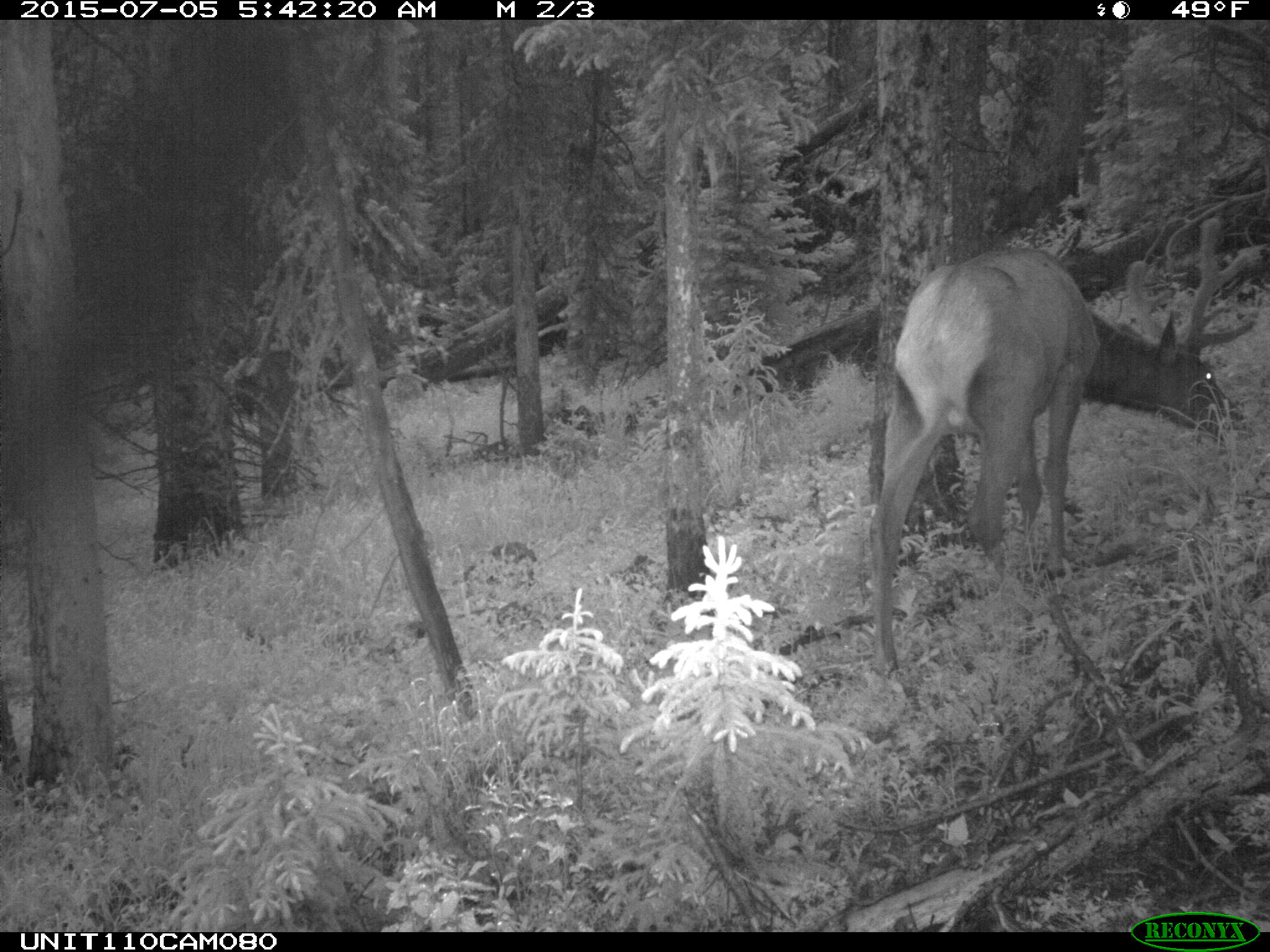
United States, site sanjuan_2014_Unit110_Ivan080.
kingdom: Animalia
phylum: Chordata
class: Mammalia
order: Artiodactyla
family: Cervidae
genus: Cervus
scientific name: Cervus elaphus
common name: red deer